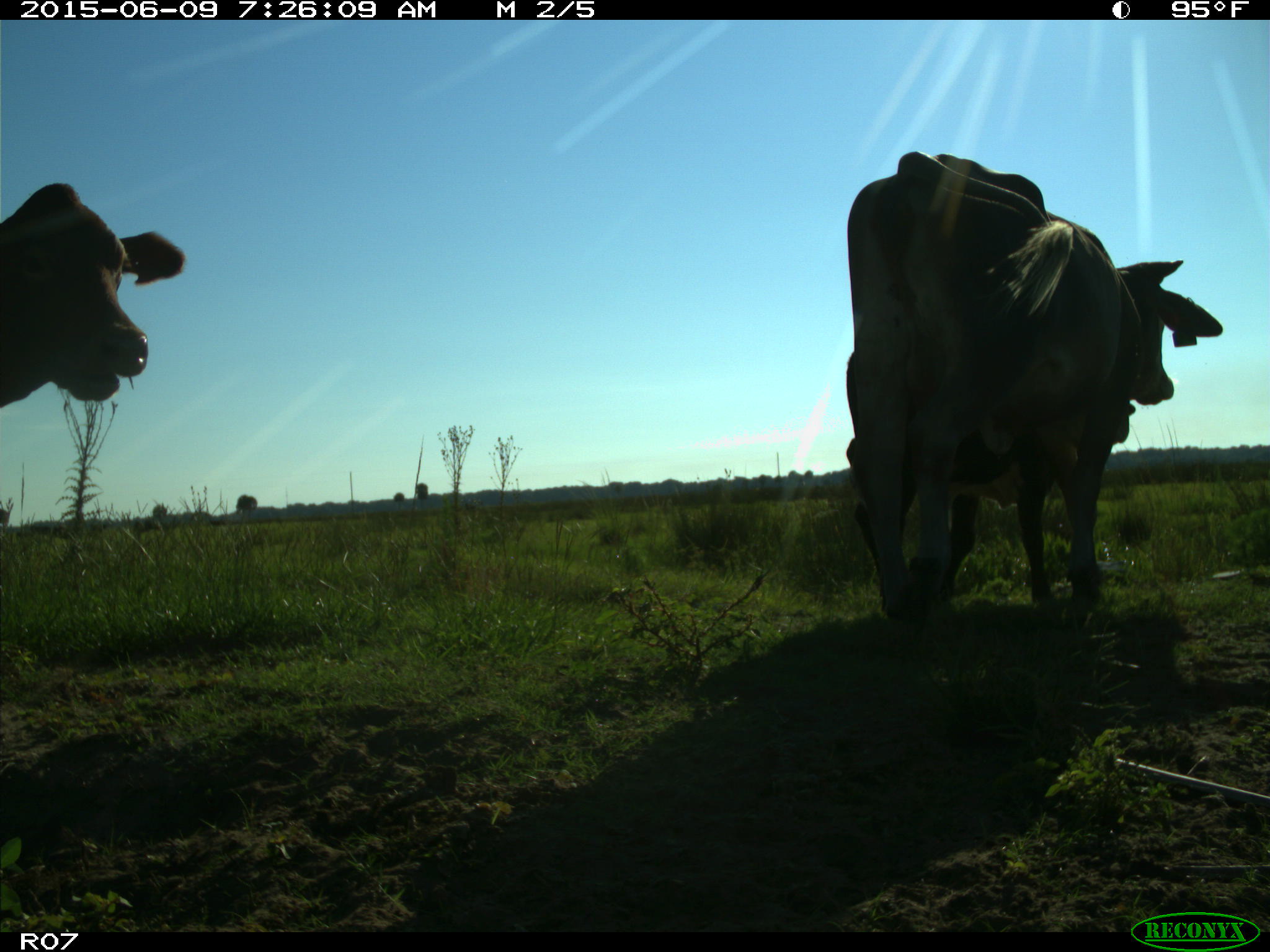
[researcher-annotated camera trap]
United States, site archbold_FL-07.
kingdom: Animalia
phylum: Chordata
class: Mammalia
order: Artiodactyla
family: Bovidae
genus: Bos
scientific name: Bos taurus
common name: domestic cow